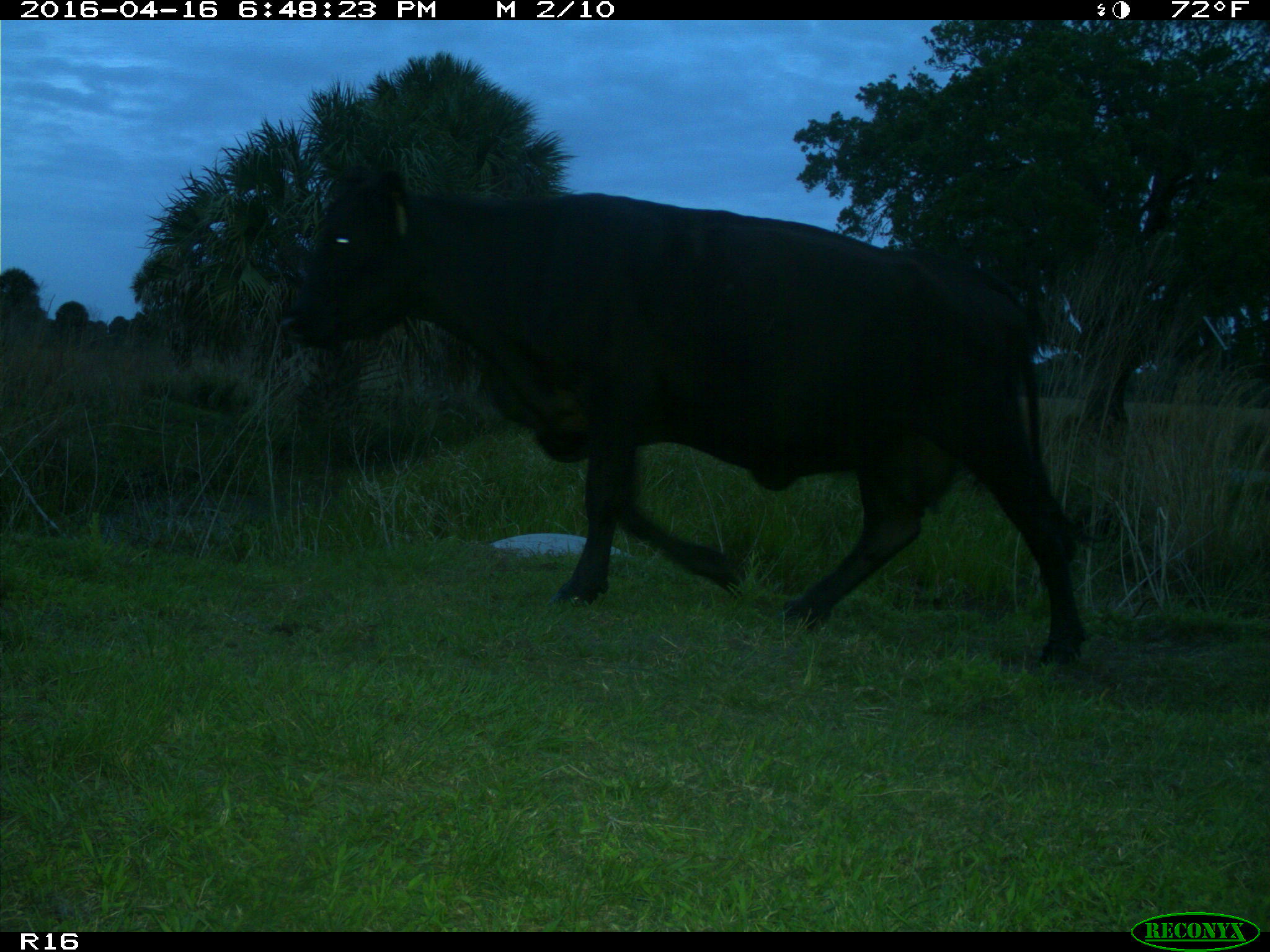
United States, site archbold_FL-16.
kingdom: Animalia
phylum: Chordata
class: Mammalia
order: Artiodactyla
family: Bovidae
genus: Bos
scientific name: Bos taurus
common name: domestic cow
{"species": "Bos taurus (domestic cow)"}